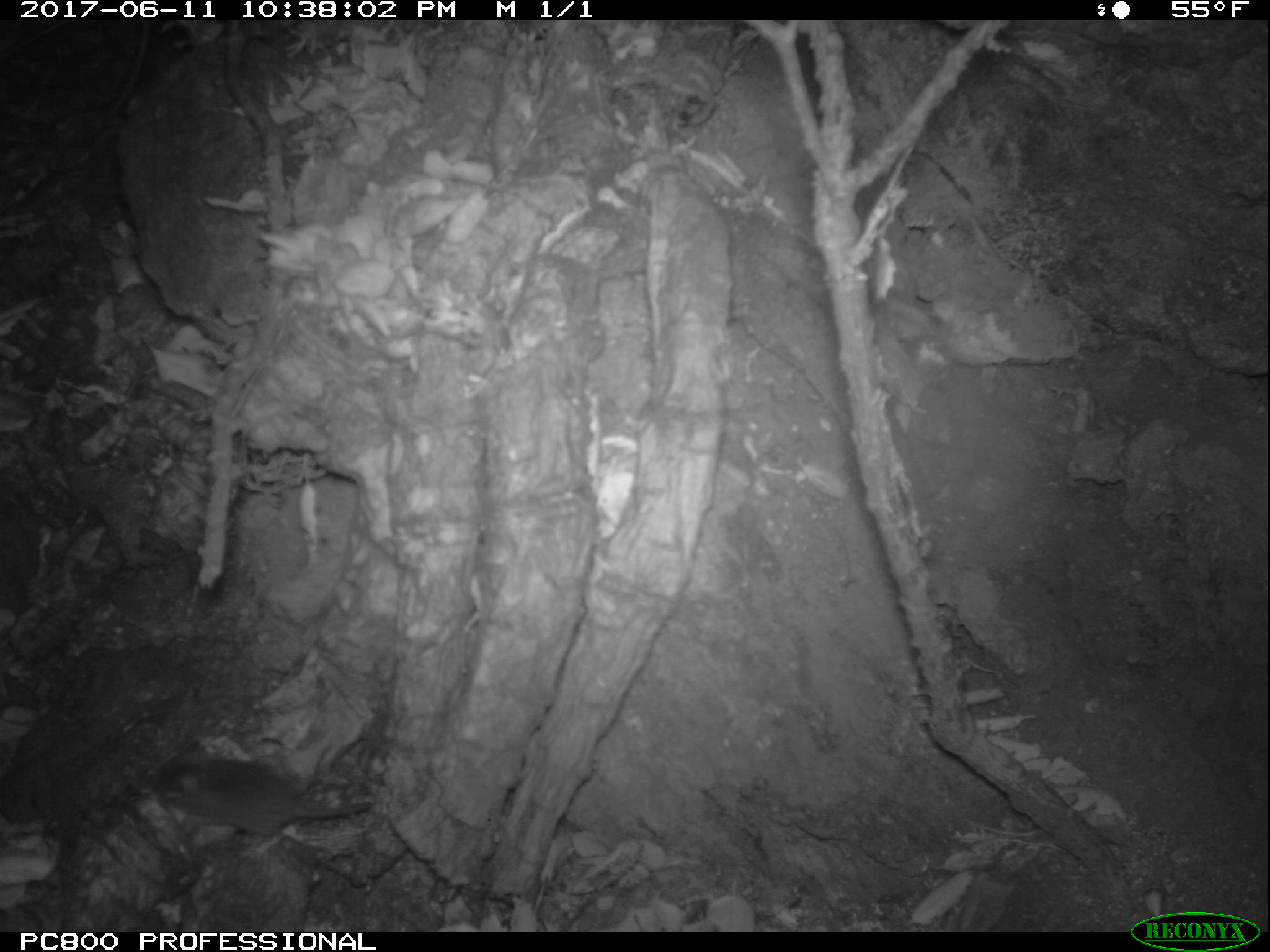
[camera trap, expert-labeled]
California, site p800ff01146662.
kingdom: Animalia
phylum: Chordata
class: Mammalia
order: Rodentia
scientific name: Rodentia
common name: rodent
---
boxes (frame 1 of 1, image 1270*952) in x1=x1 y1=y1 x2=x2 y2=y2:
rodent: x1=141 y1=751 x2=371 y2=834